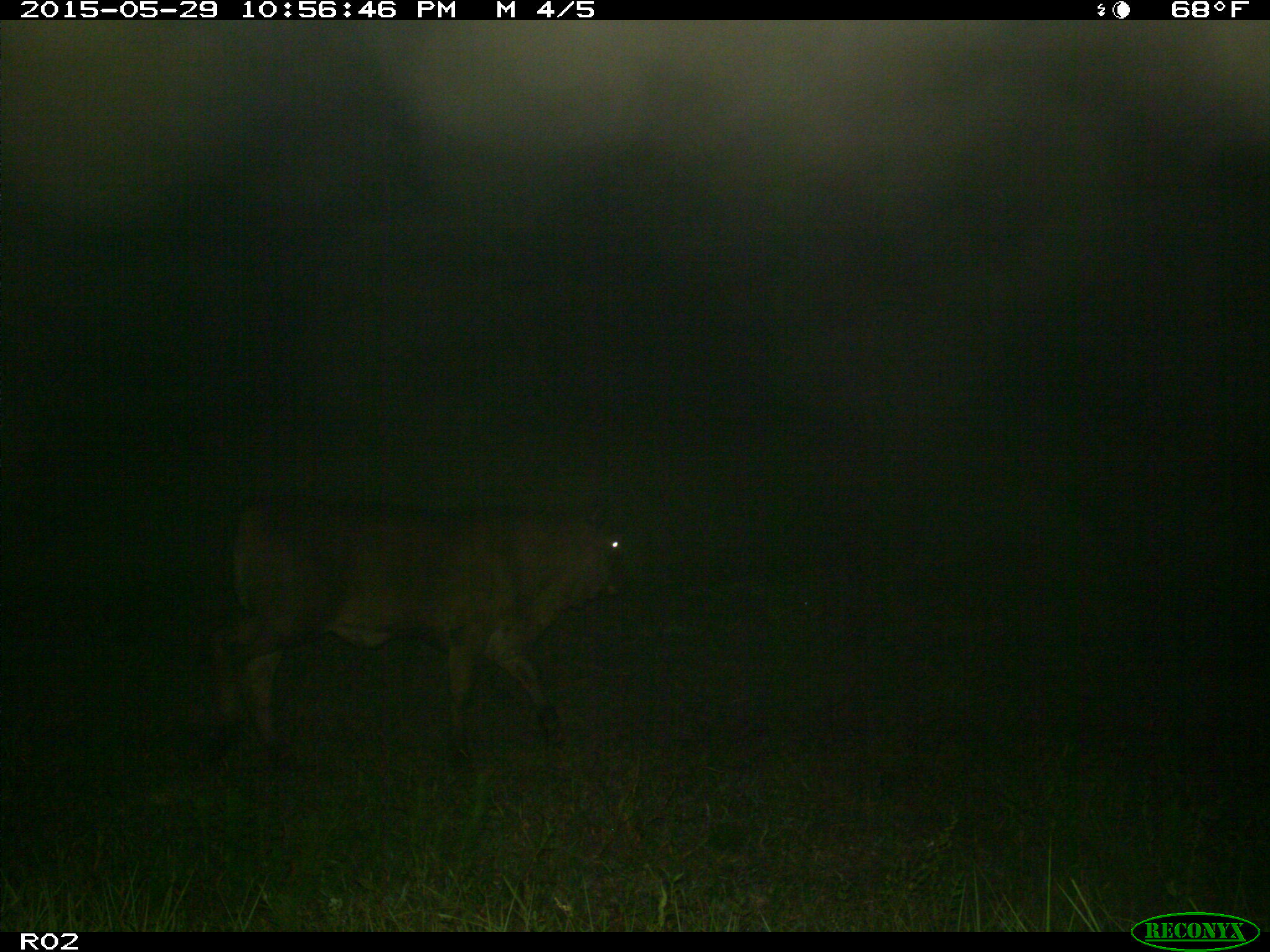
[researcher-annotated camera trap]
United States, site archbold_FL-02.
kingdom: Animalia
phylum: Chordata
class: Mammalia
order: Artiodactyla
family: Bovidae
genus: Bos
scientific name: Bos taurus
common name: domestic cow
Bos taurus (domestic cow).